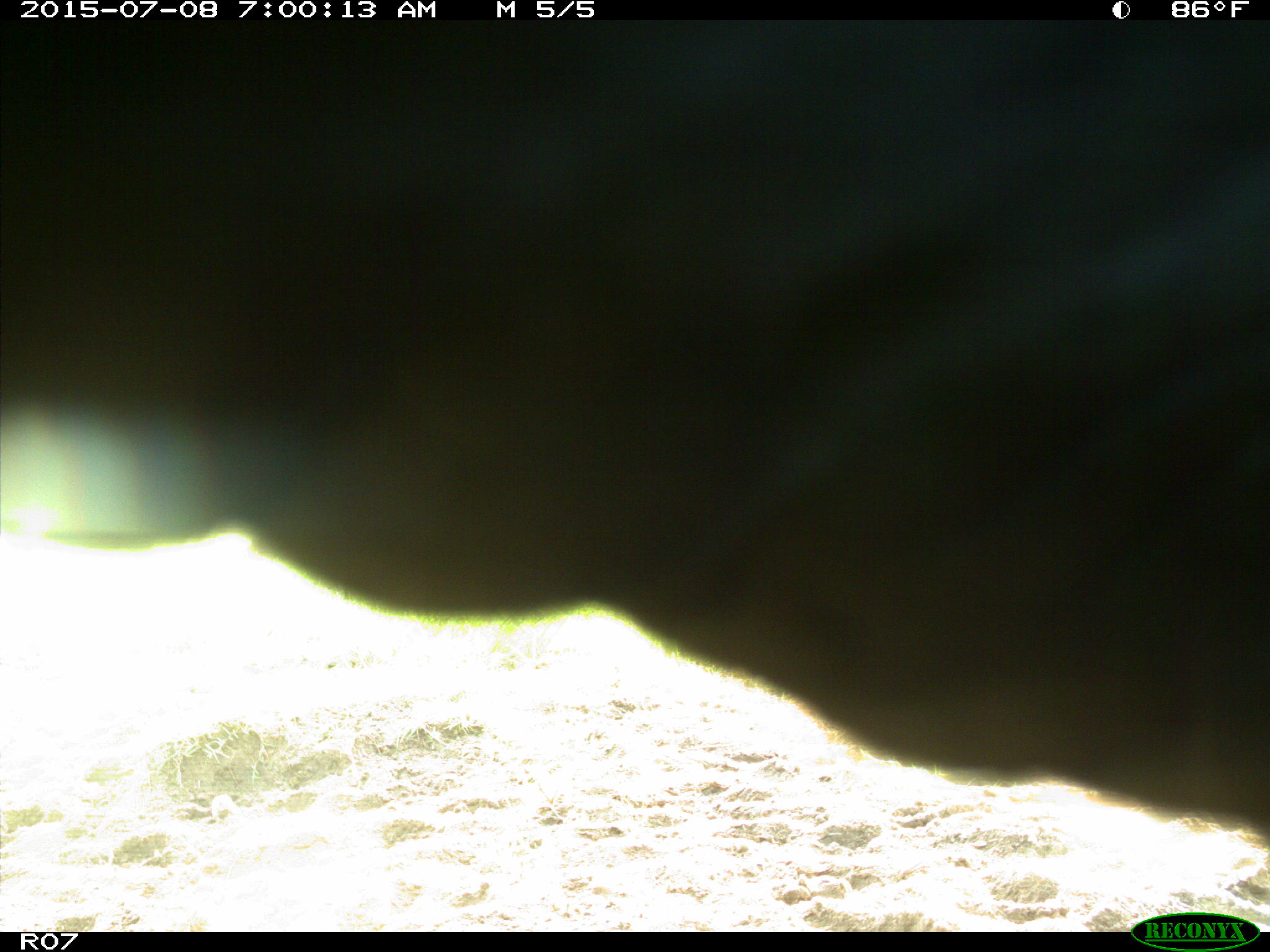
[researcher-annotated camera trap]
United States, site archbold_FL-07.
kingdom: Animalia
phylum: Chordata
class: Mammalia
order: Artiodactyla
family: Bovidae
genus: Bos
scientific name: Bos taurus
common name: domestic cow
Bos taurus (domestic cow).